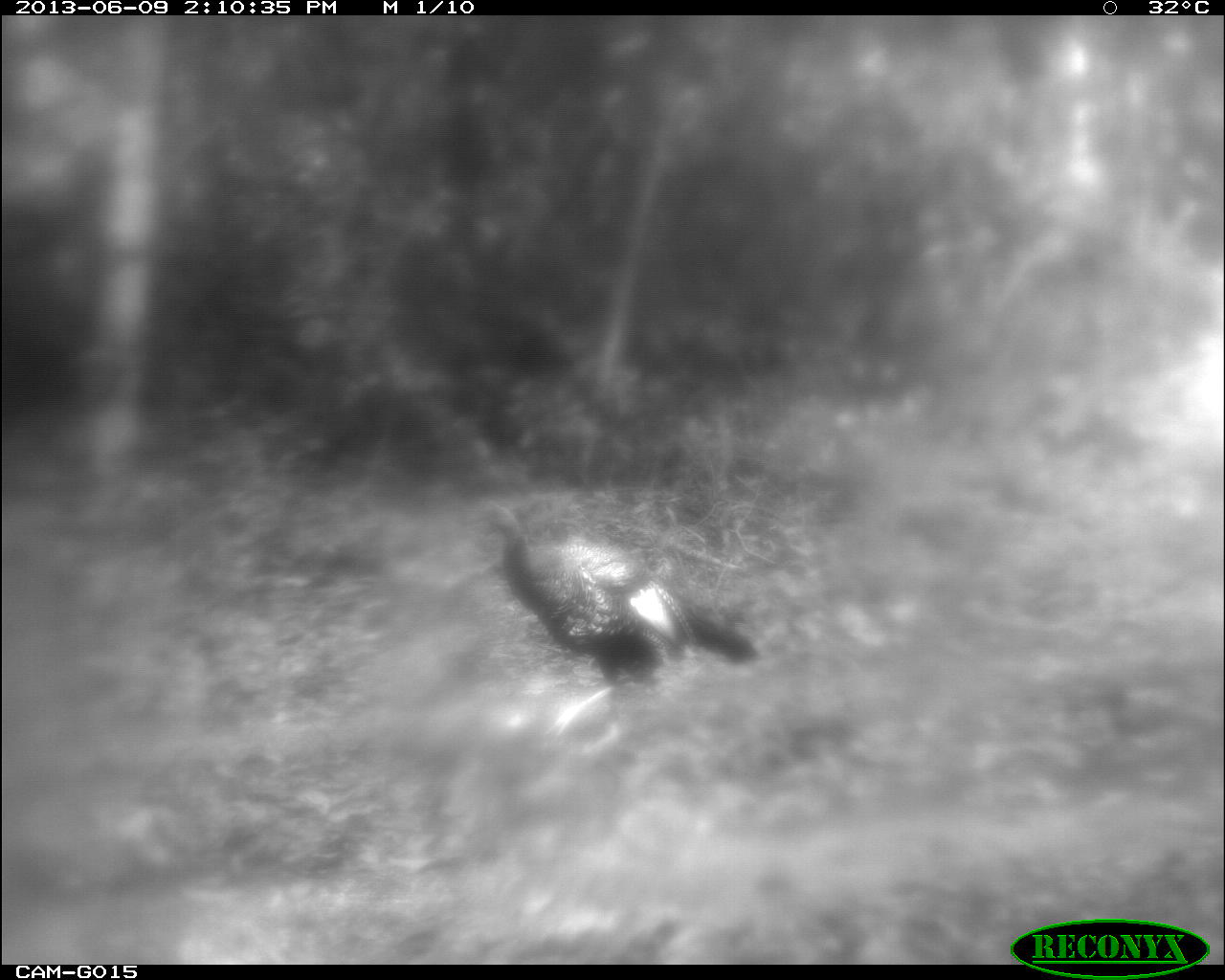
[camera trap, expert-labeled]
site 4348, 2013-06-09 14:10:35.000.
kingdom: Animalia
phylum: Chordata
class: Aves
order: Galliformes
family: Phasianidae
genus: Meleagris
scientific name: Meleagris ocellata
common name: ocellated turkey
Meleagris ocellata (ocellated turkey), count 1.